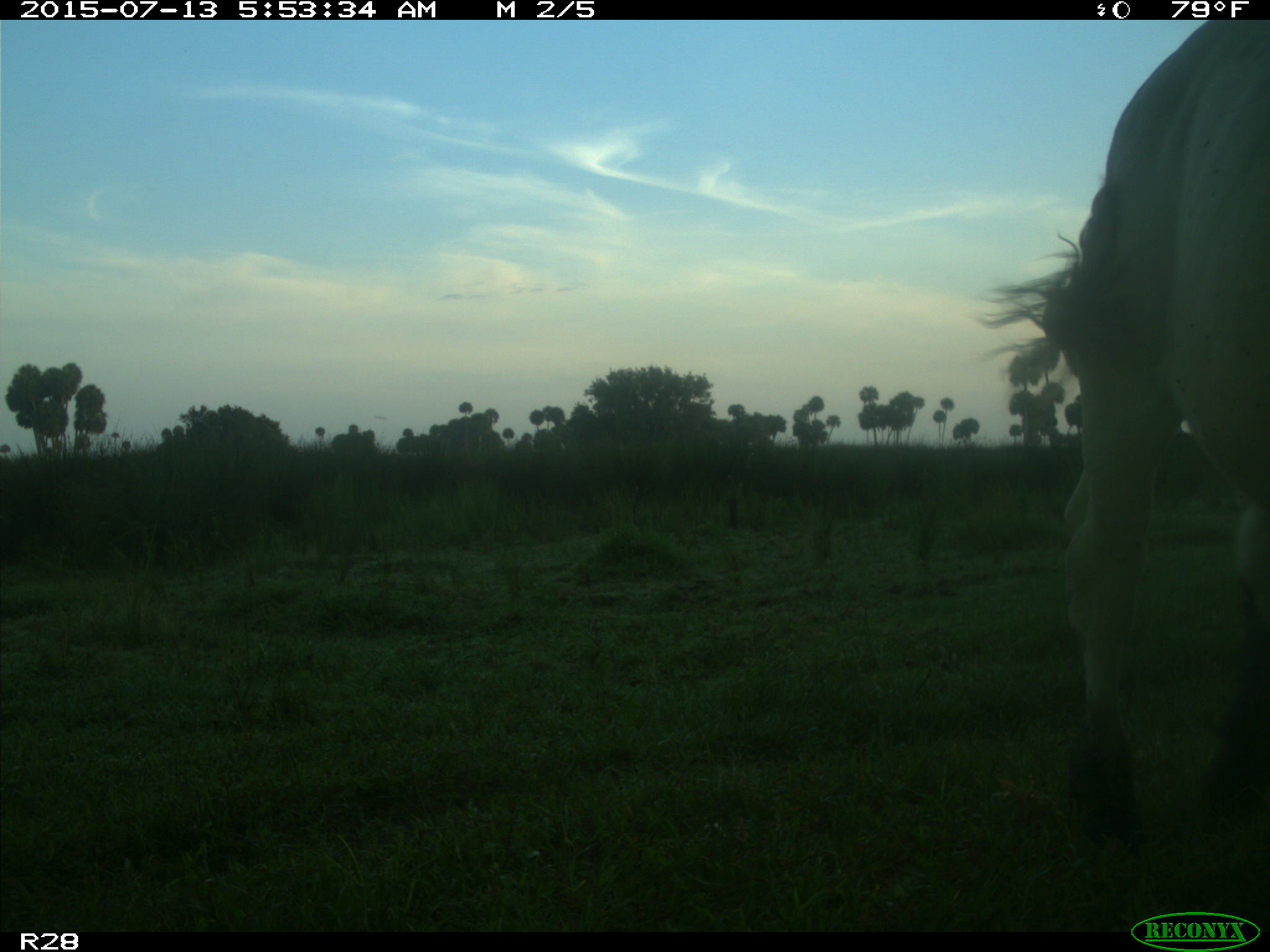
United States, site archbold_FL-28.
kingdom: Animalia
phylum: Chordata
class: Mammalia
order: Artiodactyla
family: Bovidae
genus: Bos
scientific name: Bos taurus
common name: domestic cow